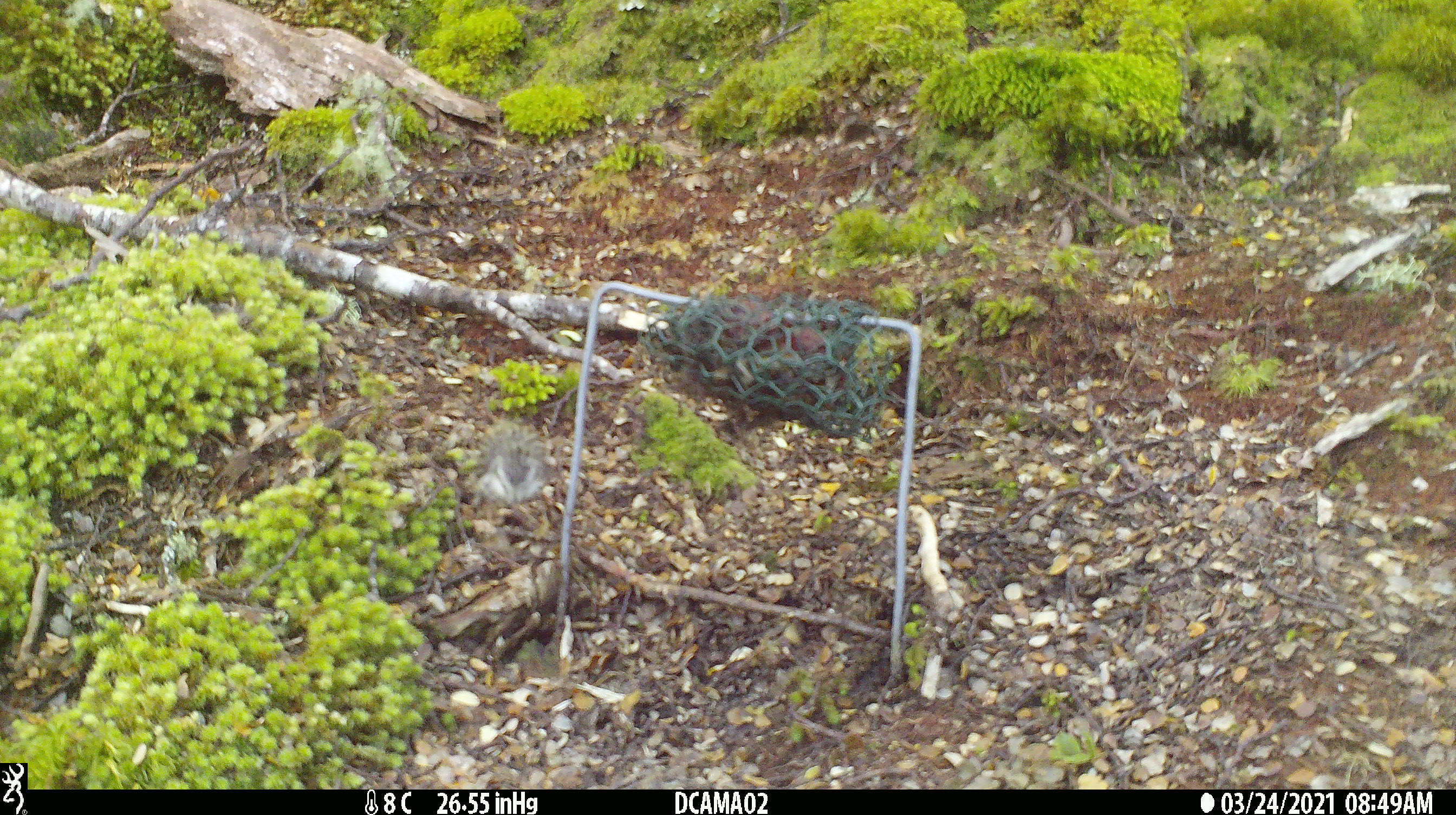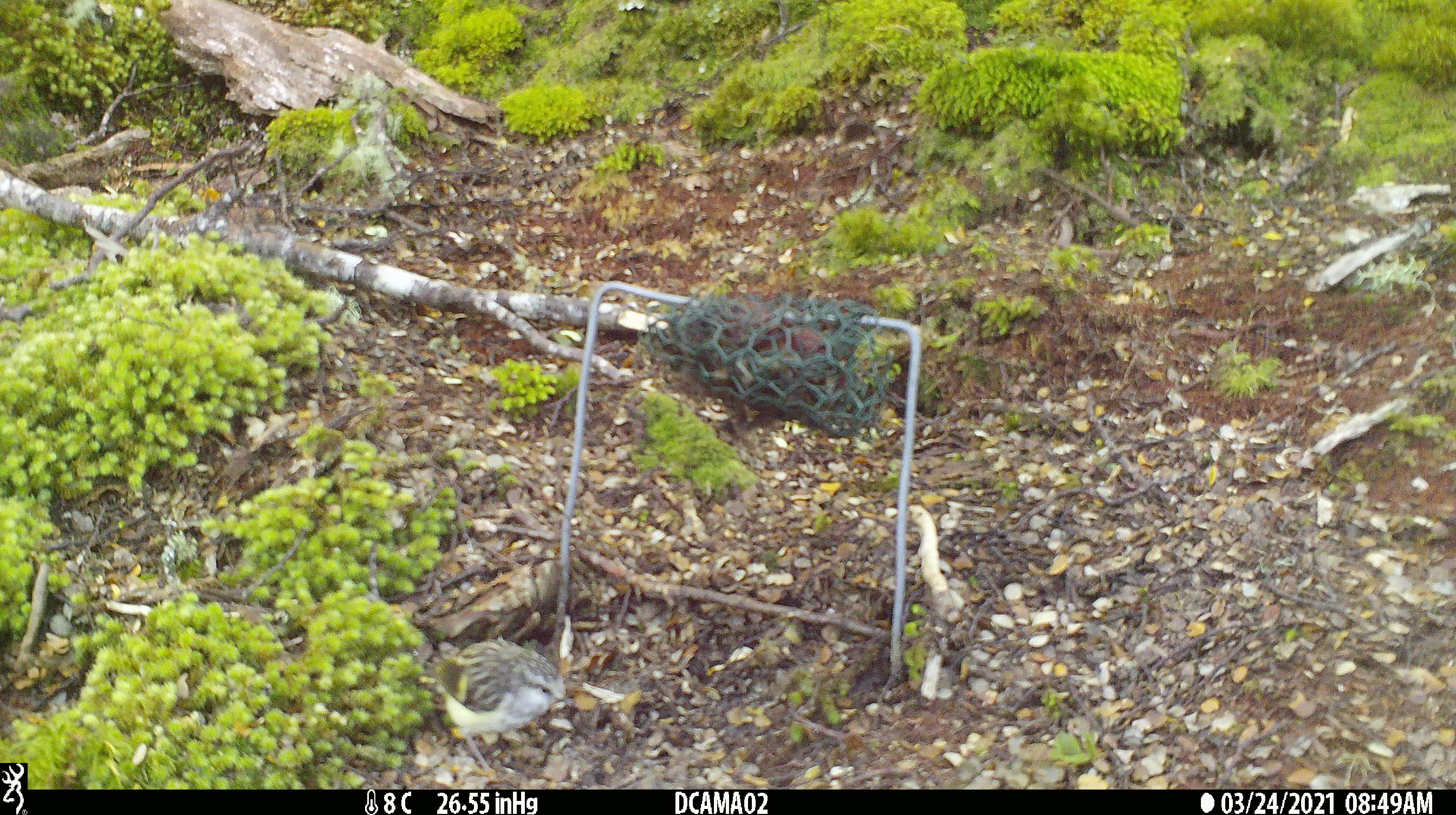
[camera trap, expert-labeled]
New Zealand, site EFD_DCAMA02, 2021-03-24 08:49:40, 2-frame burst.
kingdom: Animalia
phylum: Chordata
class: Aves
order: Passeriformes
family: Acanthisittidae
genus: Acanthisitta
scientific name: Acanthisitta chloris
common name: rifleman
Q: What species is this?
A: Rifleman (Acanthisitta chloris).